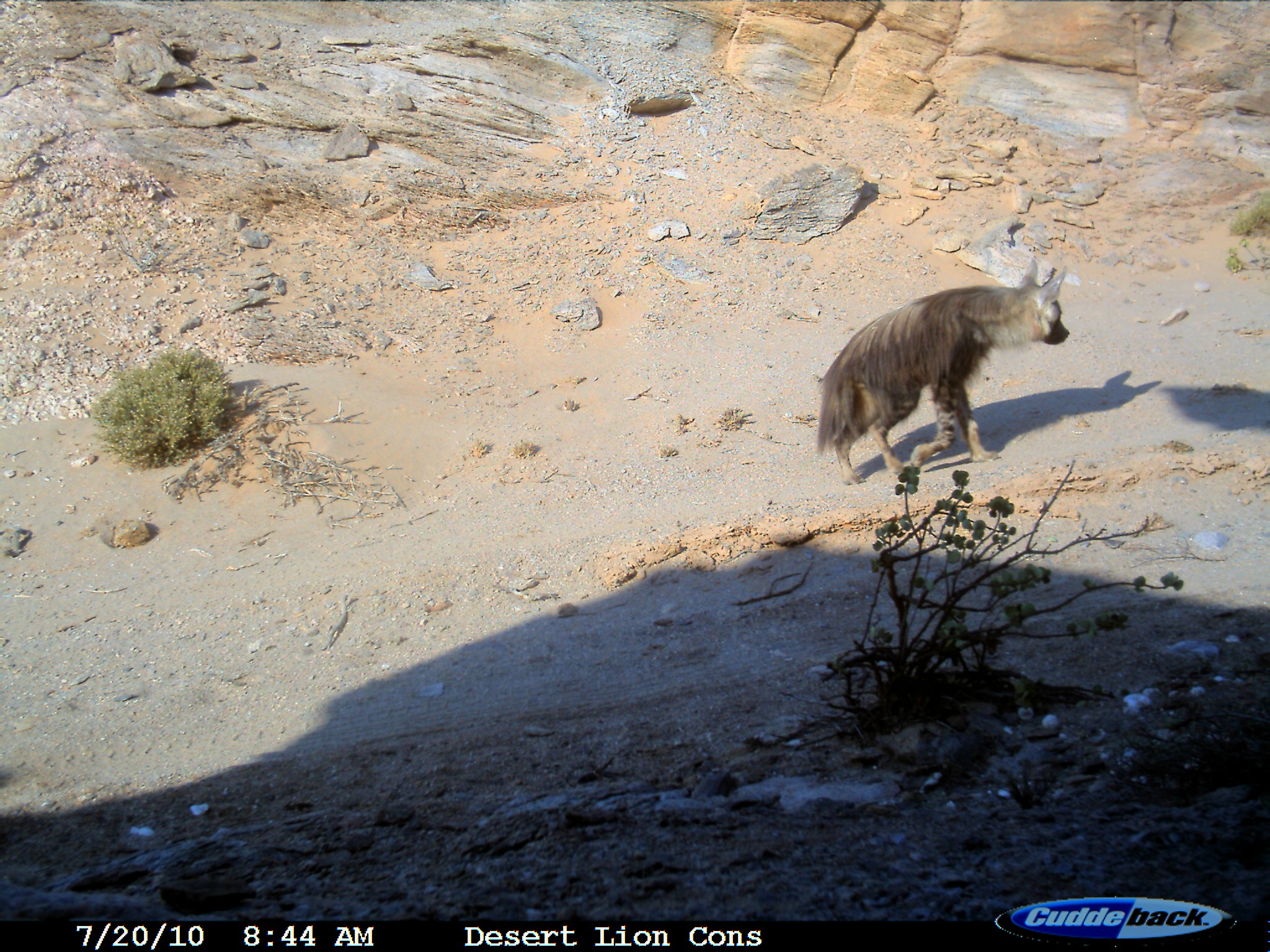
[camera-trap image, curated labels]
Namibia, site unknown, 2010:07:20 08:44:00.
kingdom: Animalia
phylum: Chordata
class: Mammalia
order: Carnivora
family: Hyaenidae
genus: Parahyaena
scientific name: Parahyaena brunnea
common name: brown hyena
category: hyaena brunnea